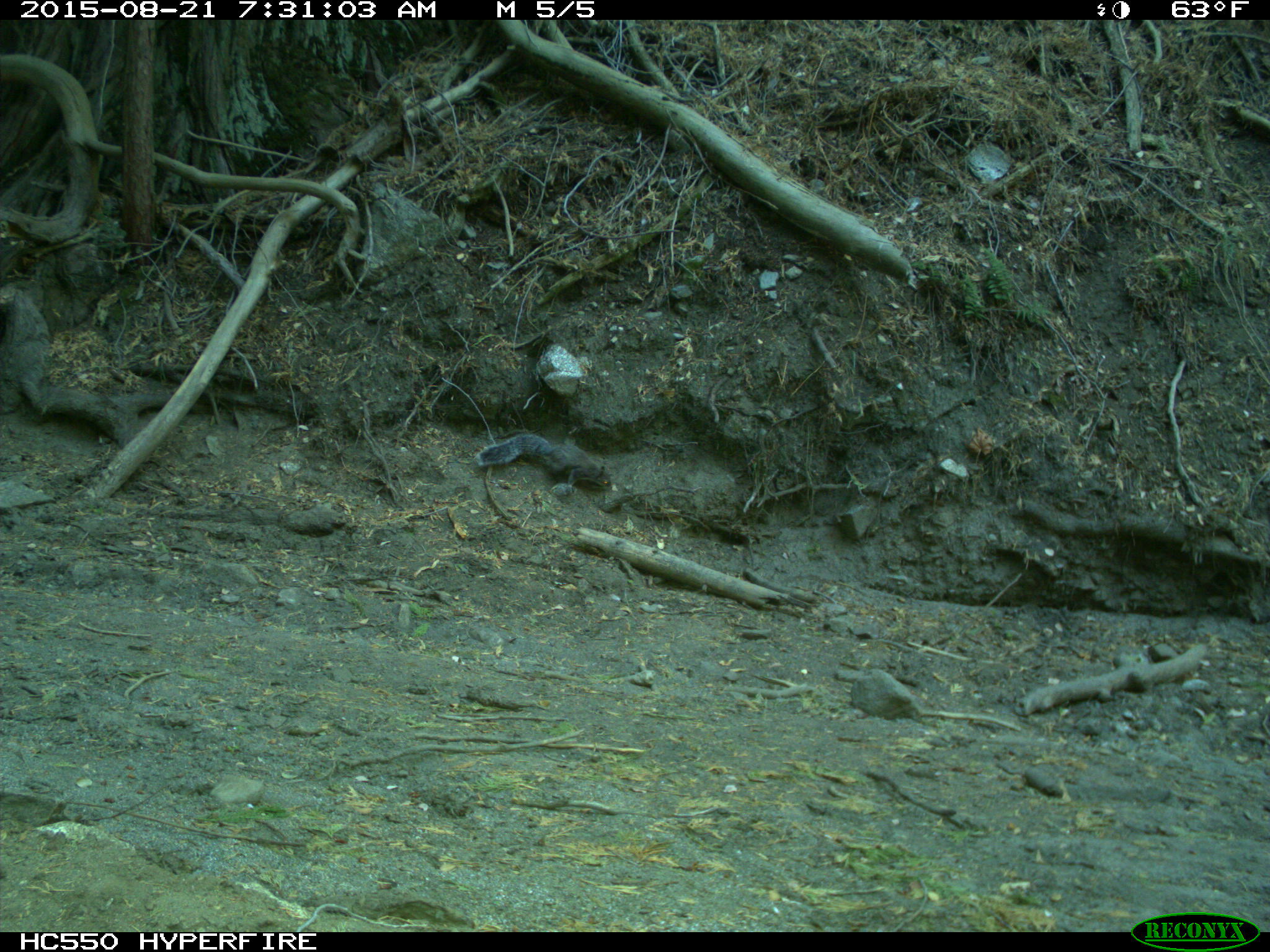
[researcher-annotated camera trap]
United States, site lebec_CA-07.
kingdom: Animalia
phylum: Chordata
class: Mammalia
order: Rodentia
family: Sciuridae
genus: Sciurus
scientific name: Sciurus carolinensis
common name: eastern gray squirrel